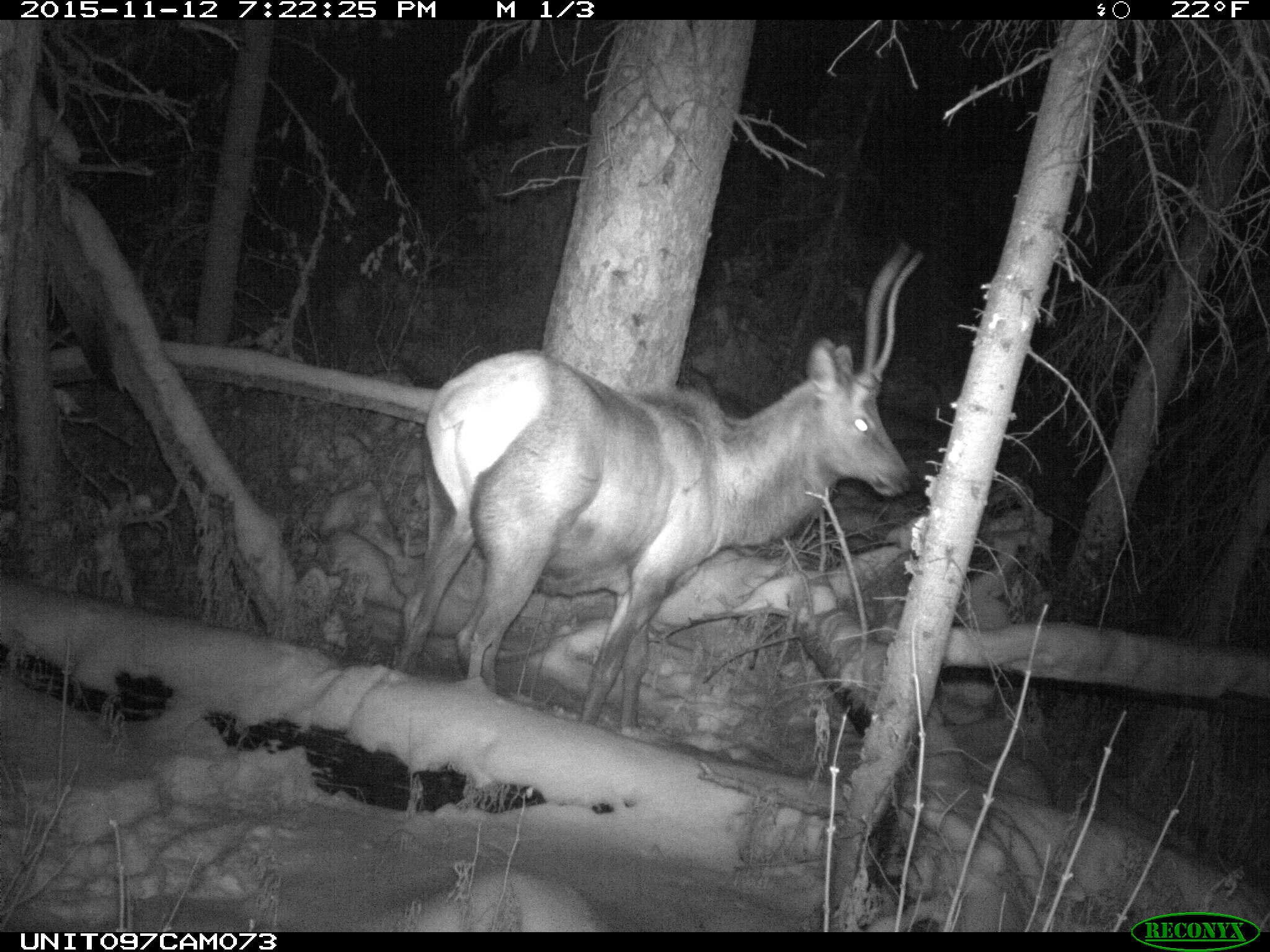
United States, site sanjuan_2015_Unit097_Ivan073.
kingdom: Animalia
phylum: Chordata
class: Mammalia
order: Artiodactyla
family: Cervidae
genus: Cervus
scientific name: Cervus elaphus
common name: red deer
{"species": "Cervus elaphus (red deer)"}